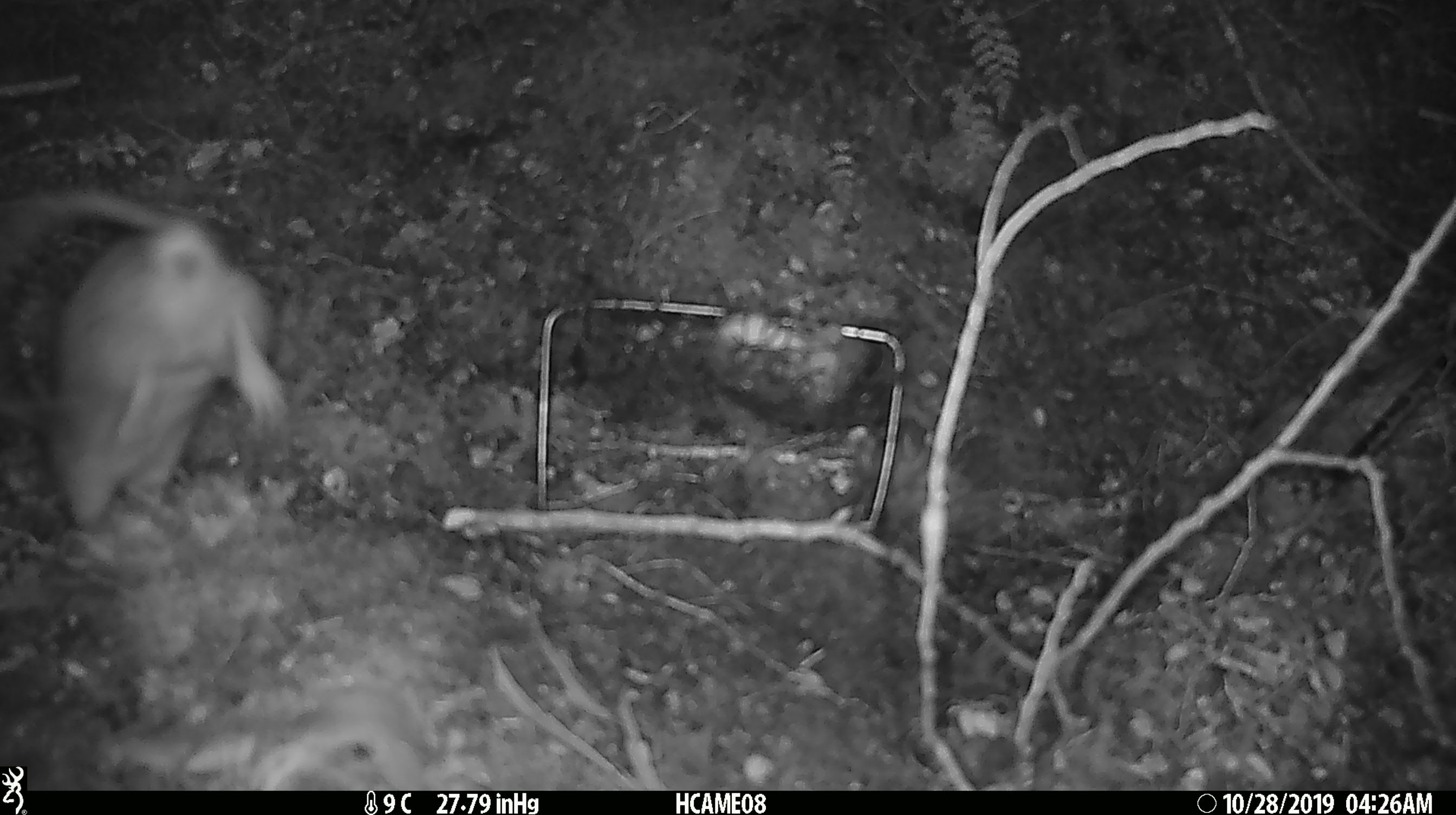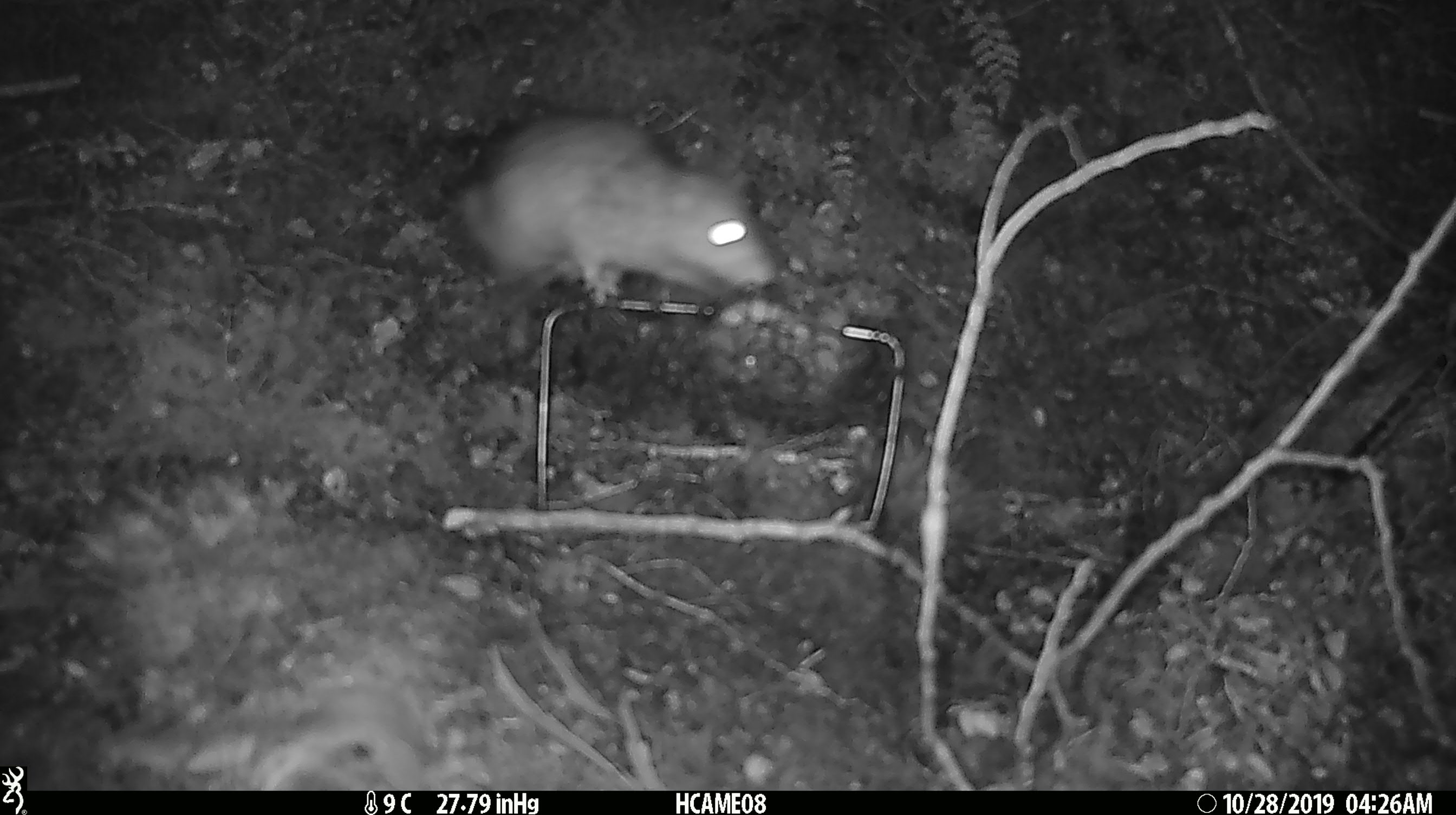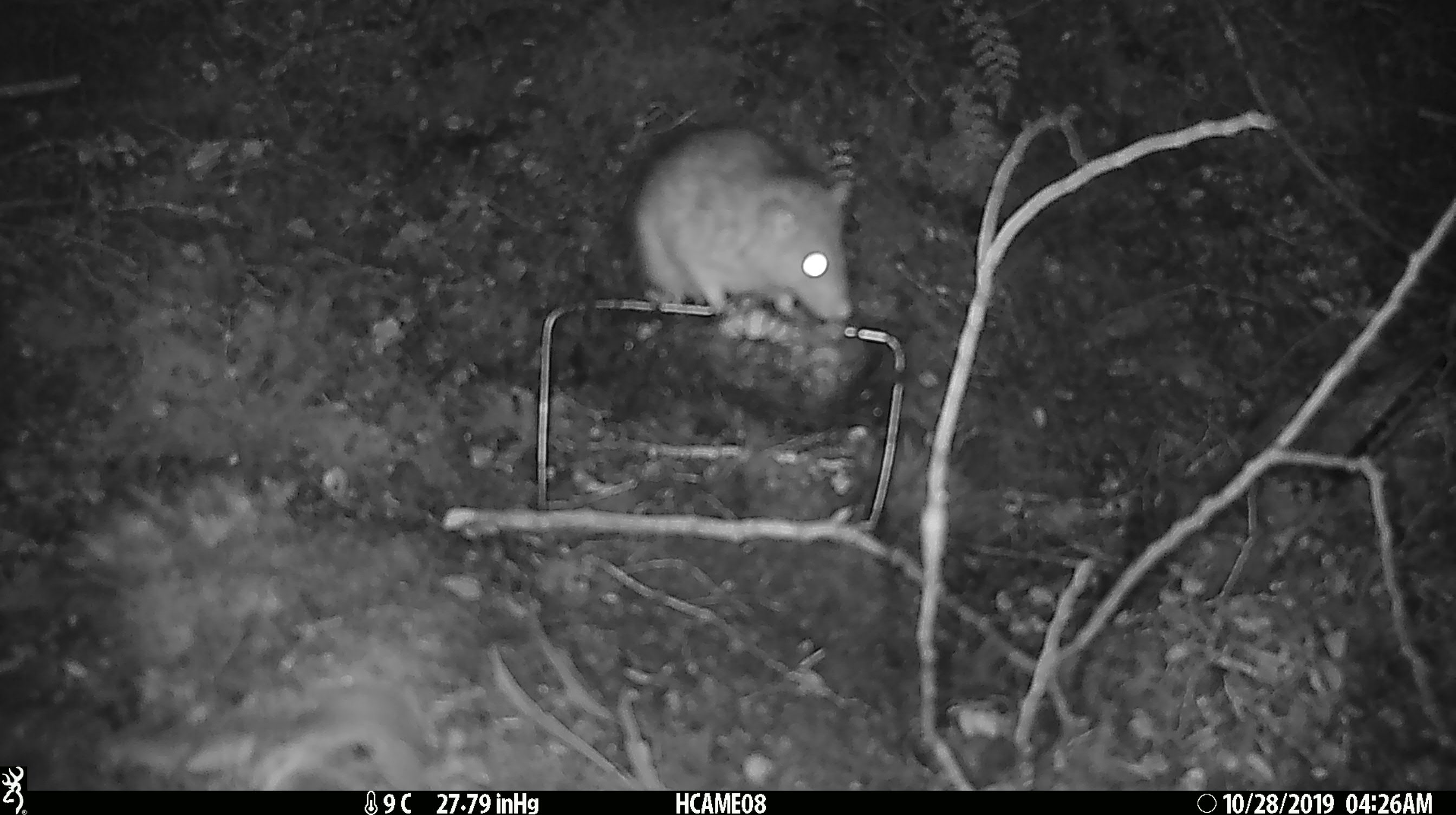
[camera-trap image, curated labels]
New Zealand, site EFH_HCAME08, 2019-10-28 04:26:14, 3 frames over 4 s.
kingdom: Animalia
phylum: Chordata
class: Mammalia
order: Rodentia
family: Muridae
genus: Rattus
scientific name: Rattus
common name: rat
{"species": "rat (Rattus)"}